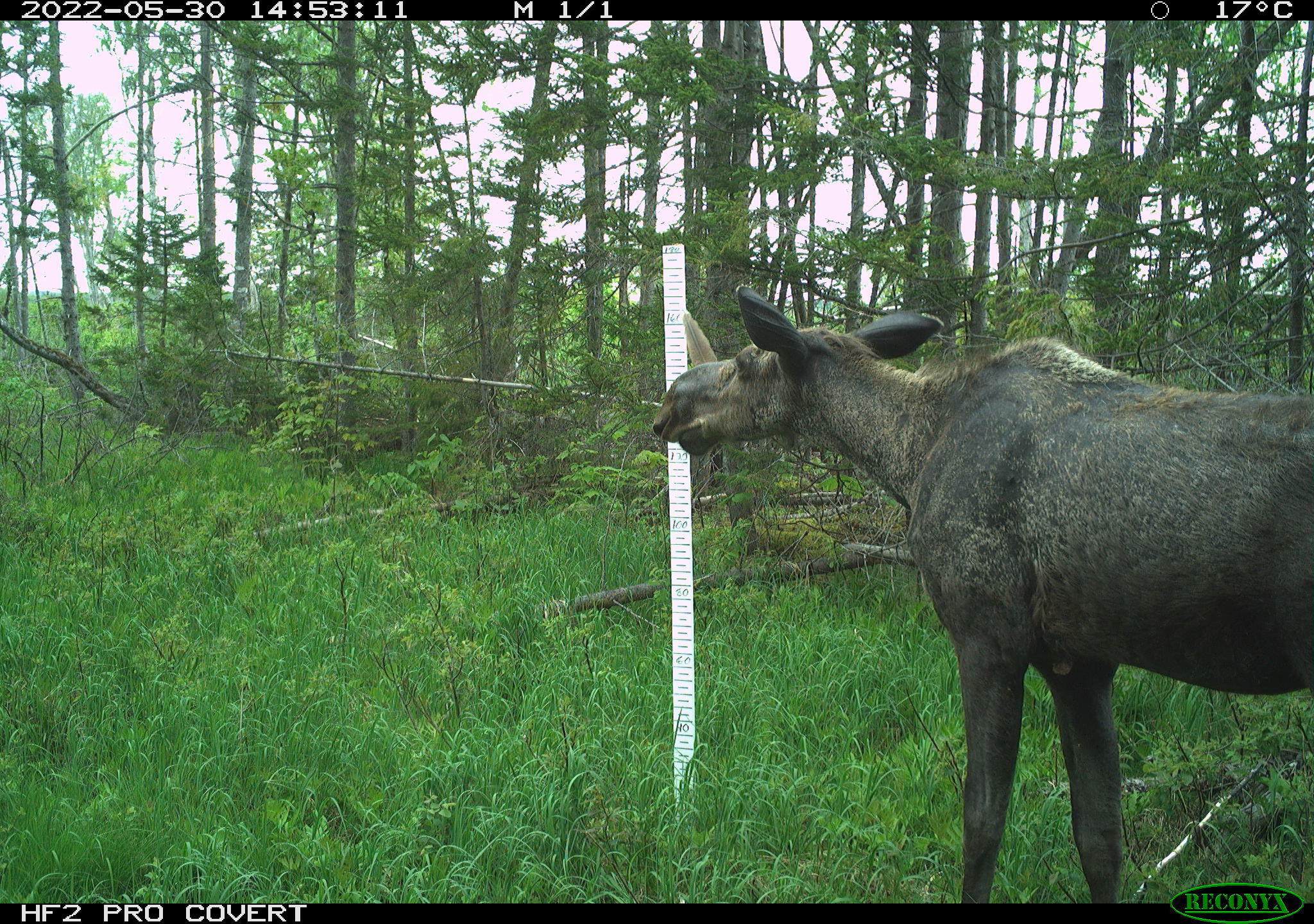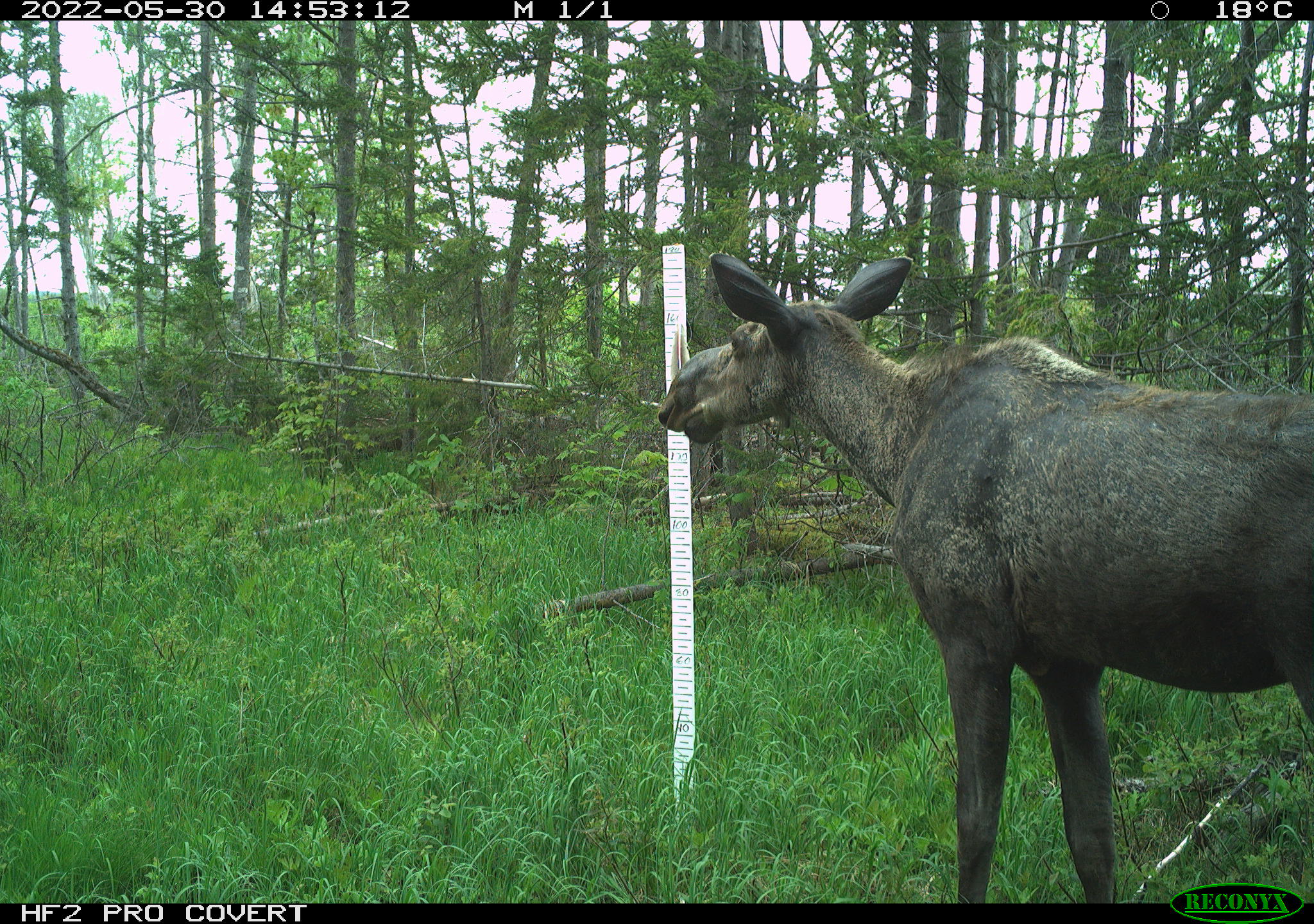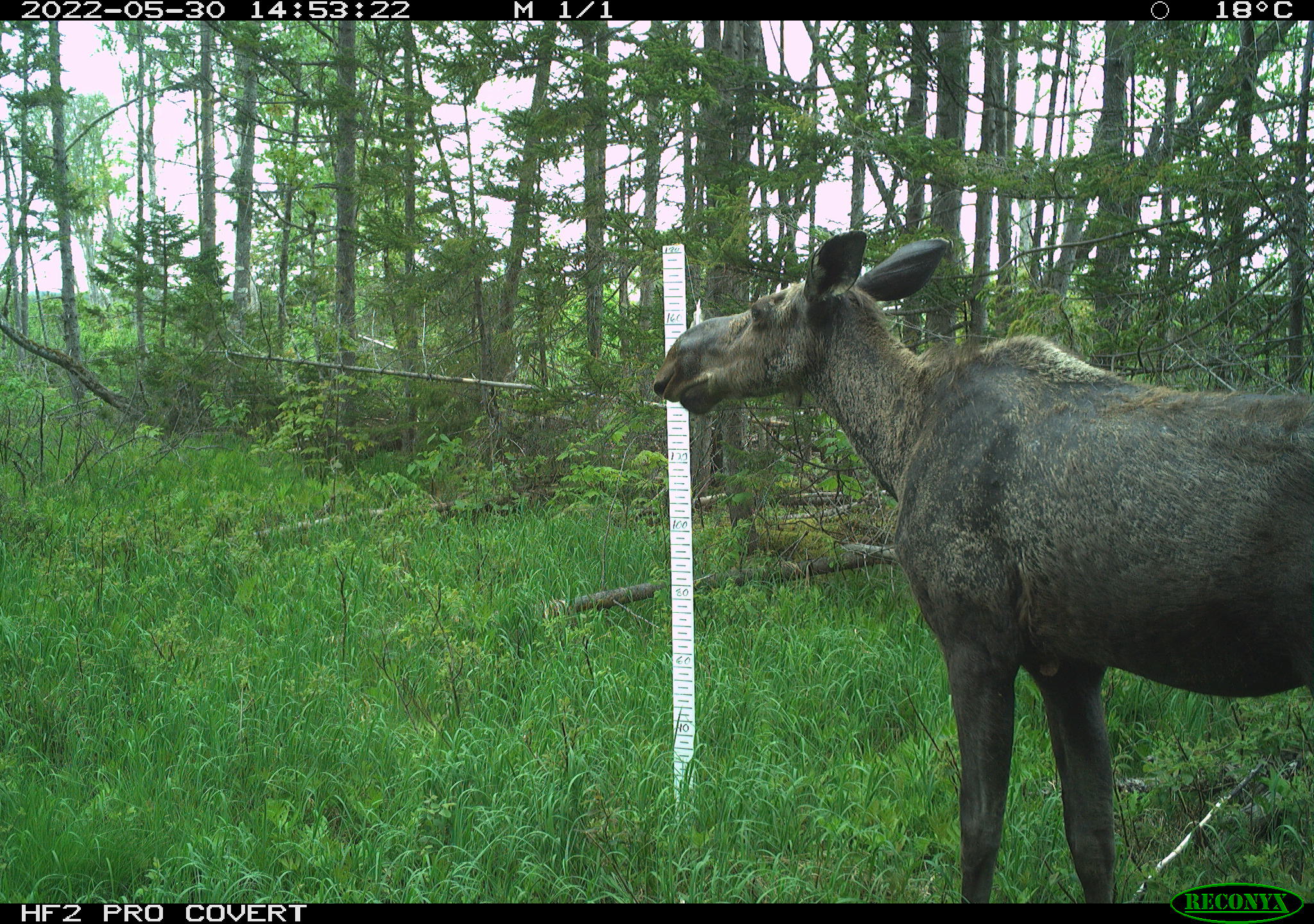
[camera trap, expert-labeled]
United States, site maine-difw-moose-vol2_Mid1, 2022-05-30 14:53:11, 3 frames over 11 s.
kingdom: Animalia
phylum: Chordata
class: Mammalia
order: Artiodactyla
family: Cervidae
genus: Alces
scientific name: Alces alces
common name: moose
Moose (Alces alces).